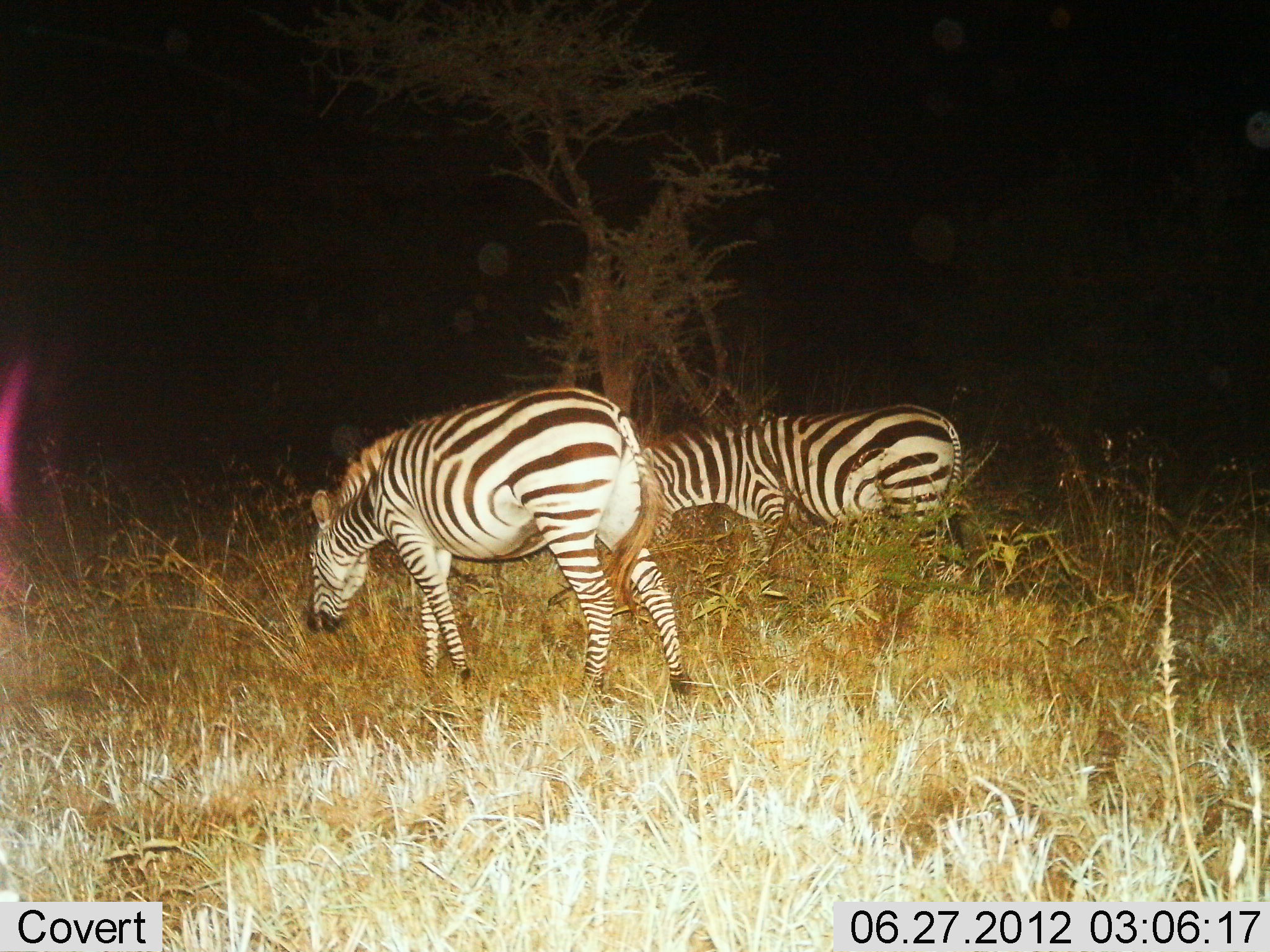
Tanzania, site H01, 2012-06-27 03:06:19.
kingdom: Animalia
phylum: Chordata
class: Mammalia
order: Perissodactyla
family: Equidae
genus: Equus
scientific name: Equus quagga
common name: plains zebra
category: zebra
Zebra (plains zebra) (Equus quagga), count 2. Behavior (volunteer vote fractions): standing 20%, resting 0%, moving 30%, interacting 0%. Young present (vote fraction): 0%. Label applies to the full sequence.